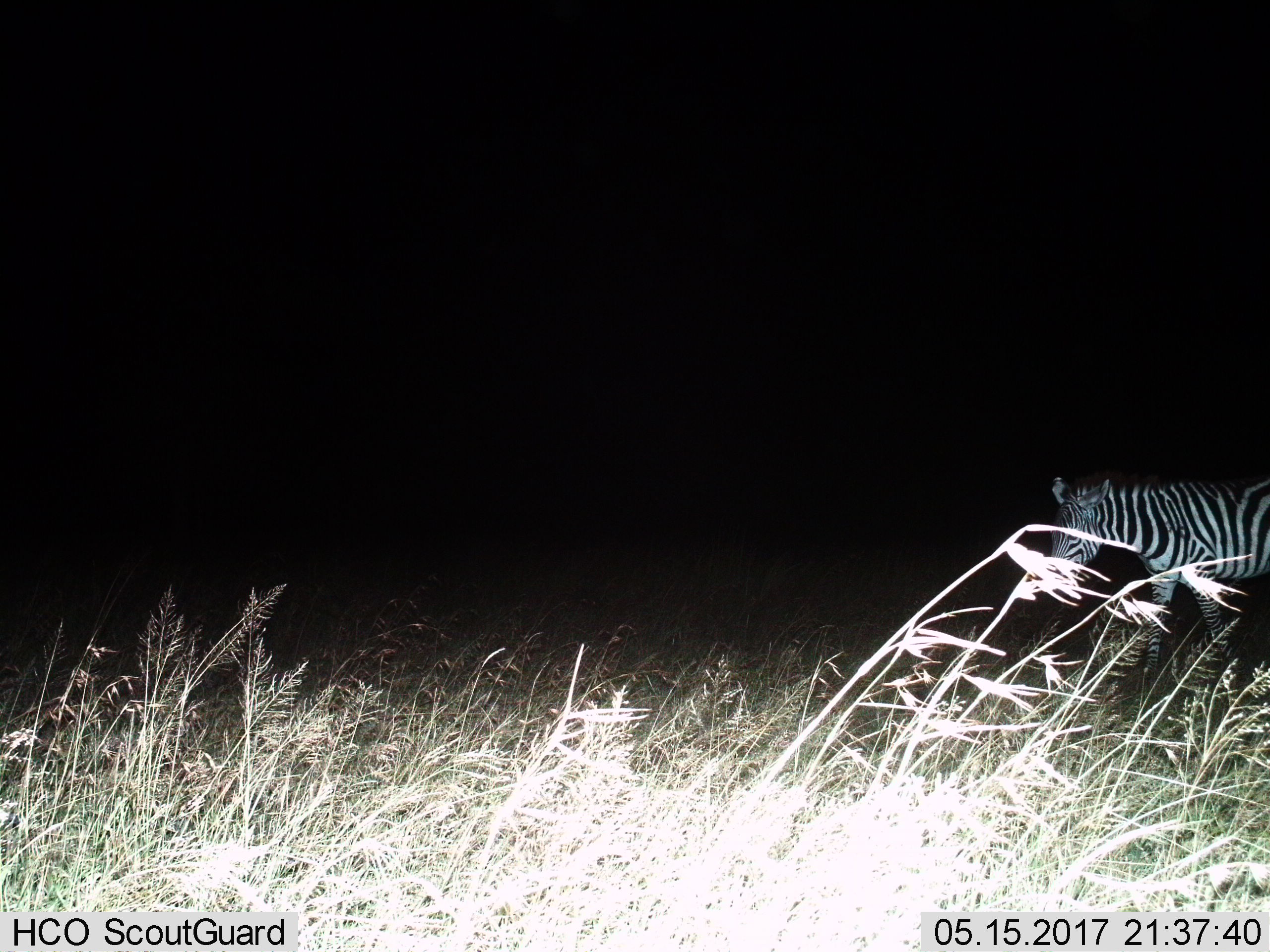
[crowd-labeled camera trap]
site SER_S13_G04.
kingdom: Animalia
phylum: Chordata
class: Mammalia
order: Perissodactyla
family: Equidae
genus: Equus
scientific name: Equus quagga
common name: plains zebra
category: zebraplains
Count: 1.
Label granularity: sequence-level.